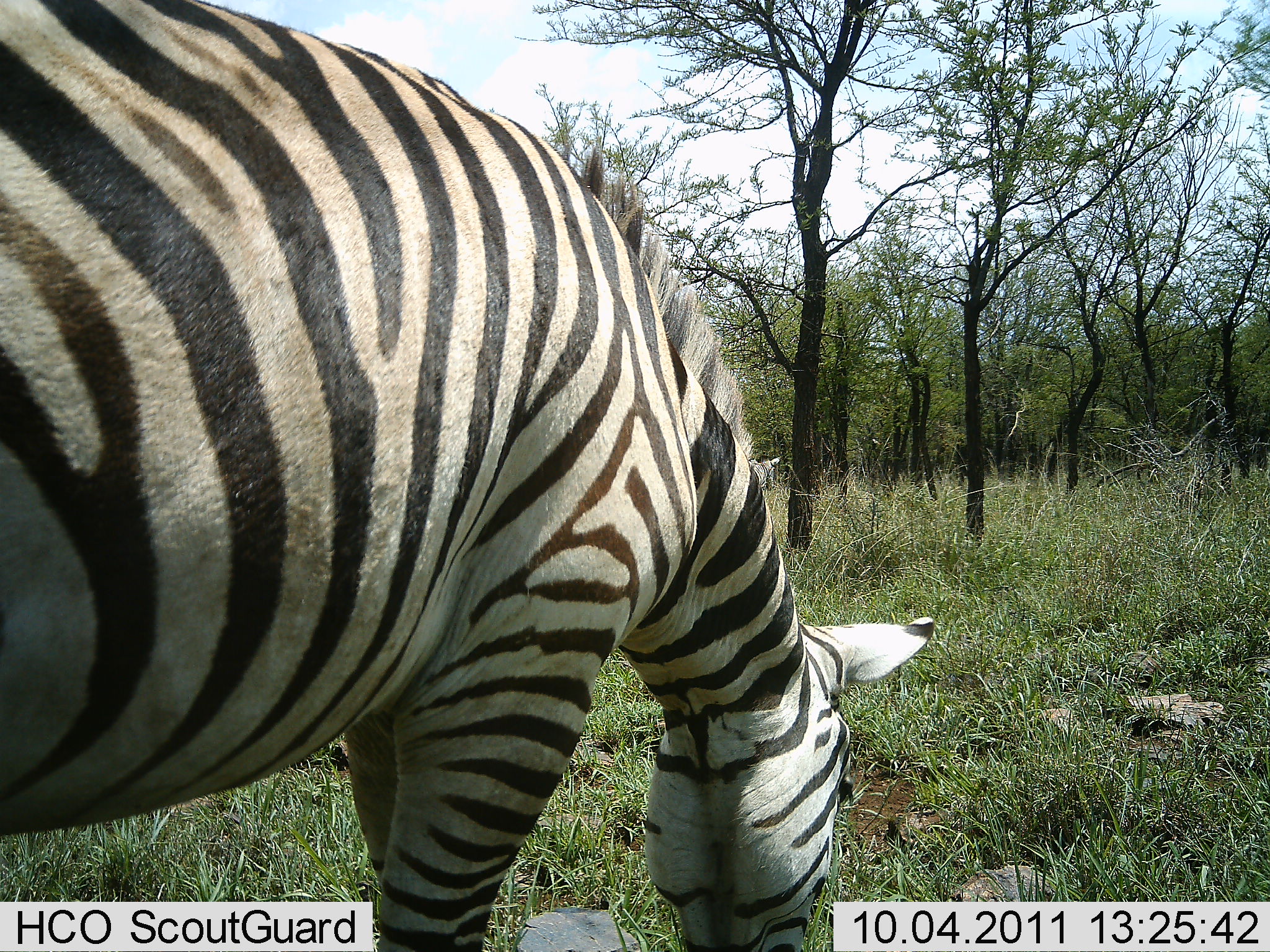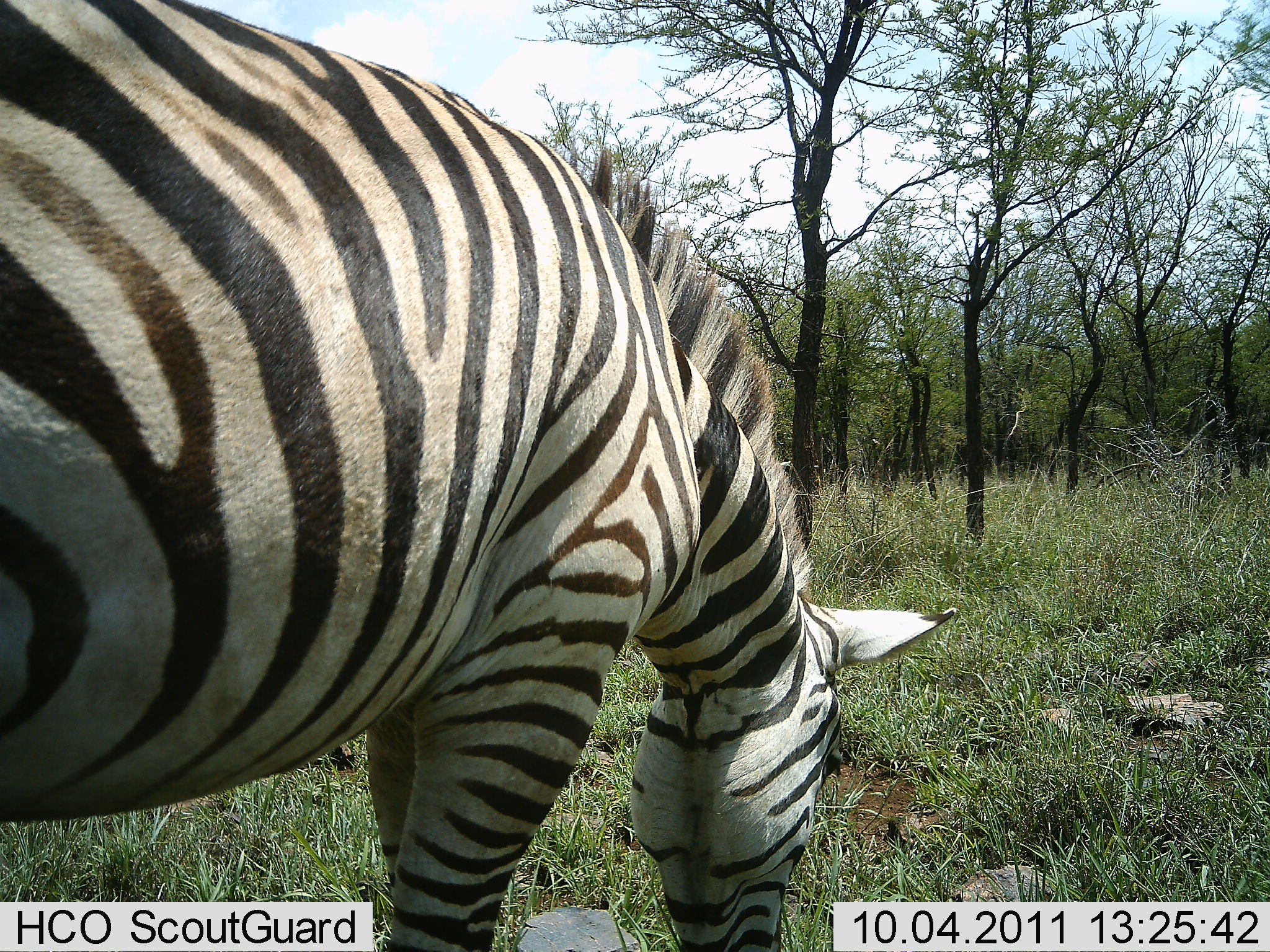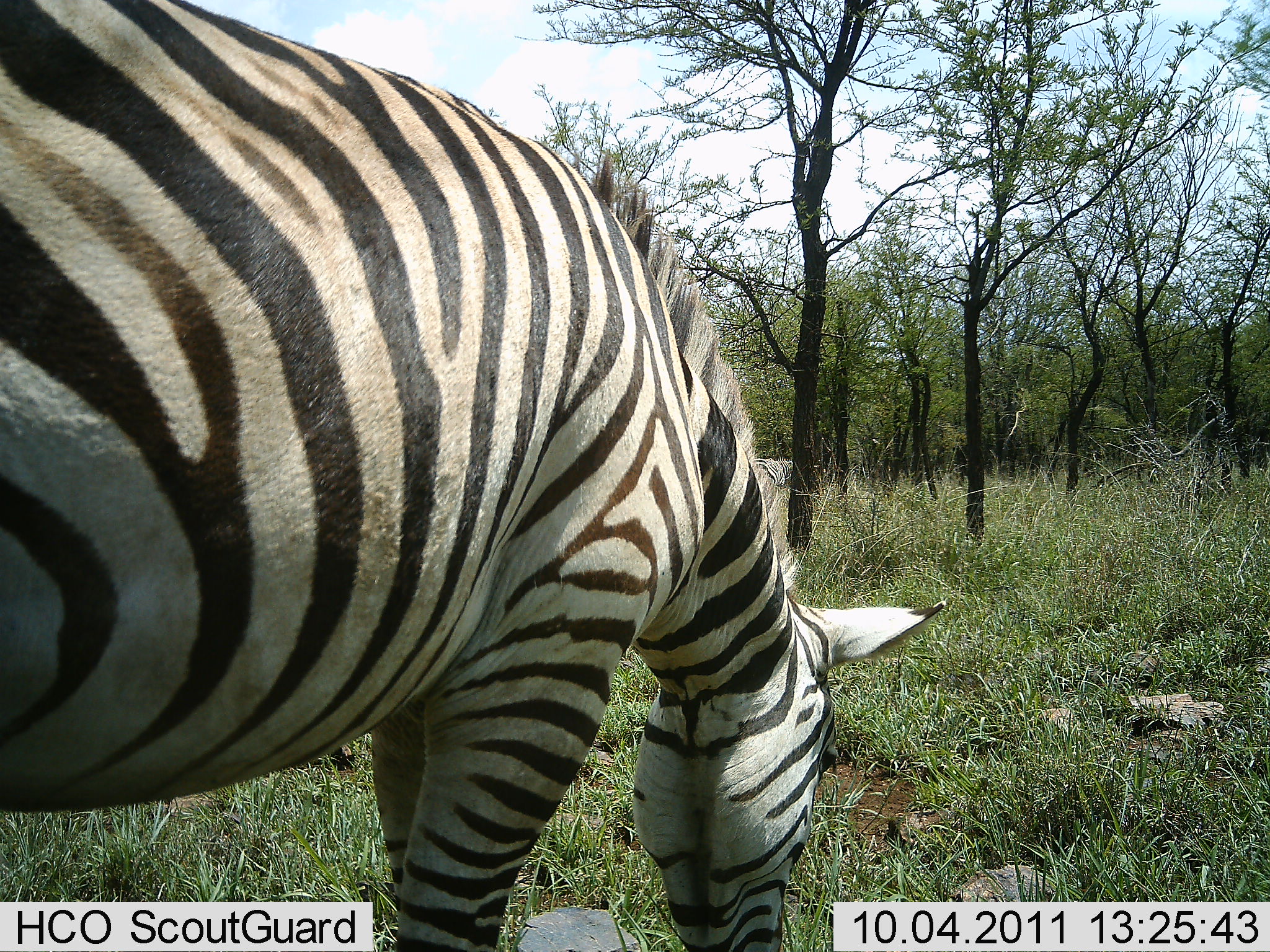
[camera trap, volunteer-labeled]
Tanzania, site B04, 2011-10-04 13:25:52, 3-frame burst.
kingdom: Animalia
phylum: Chordata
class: Mammalia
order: Perissodactyla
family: Equidae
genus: Equus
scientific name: Equus quagga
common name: plains zebra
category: zebra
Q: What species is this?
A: Zebra (plains zebra) (Equus quagga).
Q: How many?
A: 1.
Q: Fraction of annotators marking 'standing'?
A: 31%.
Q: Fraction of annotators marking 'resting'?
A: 0%.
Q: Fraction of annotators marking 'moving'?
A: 8%.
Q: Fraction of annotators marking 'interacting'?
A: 0%.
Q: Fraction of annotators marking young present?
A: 0%.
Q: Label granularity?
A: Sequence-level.